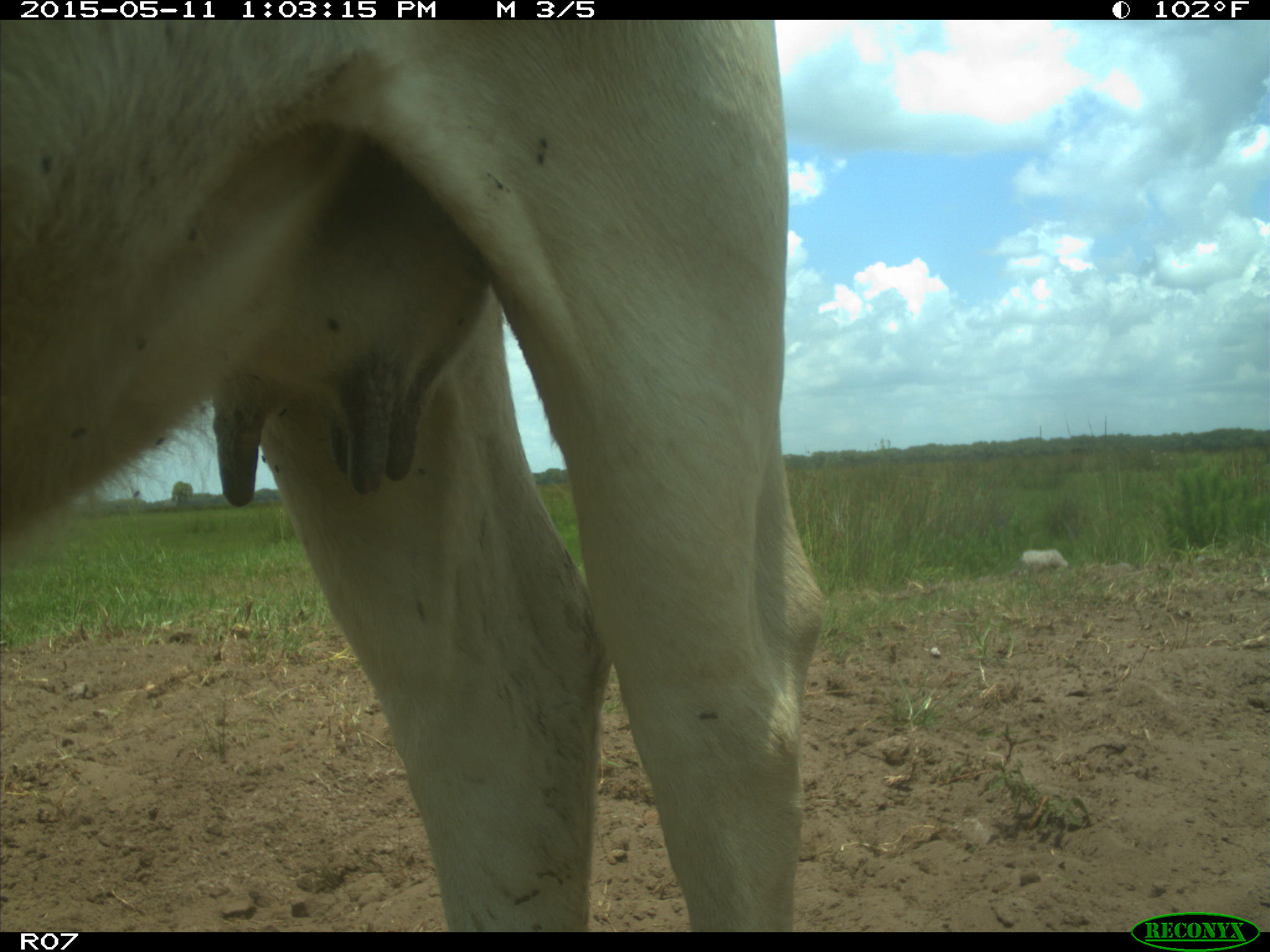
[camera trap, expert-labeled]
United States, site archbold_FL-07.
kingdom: Animalia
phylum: Chordata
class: Mammalia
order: Artiodactyla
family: Bovidae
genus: Bos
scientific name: Bos taurus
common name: domestic cow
Bos taurus (domestic cow).